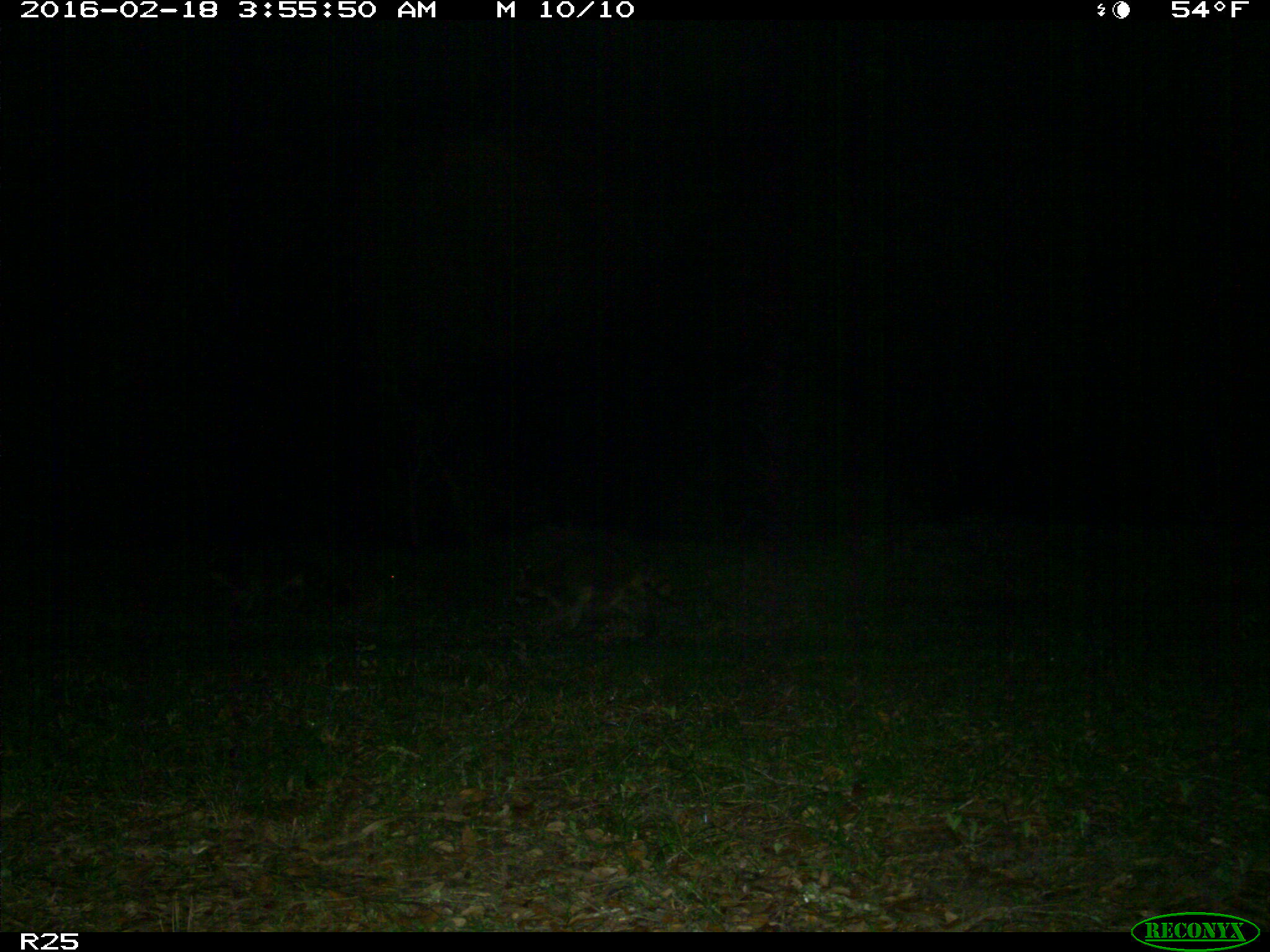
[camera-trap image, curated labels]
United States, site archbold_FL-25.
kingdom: Animalia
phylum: Chordata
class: Mammalia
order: Carnivora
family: Procyonidae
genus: Procyon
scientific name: Procyon lotor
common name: common raccoon